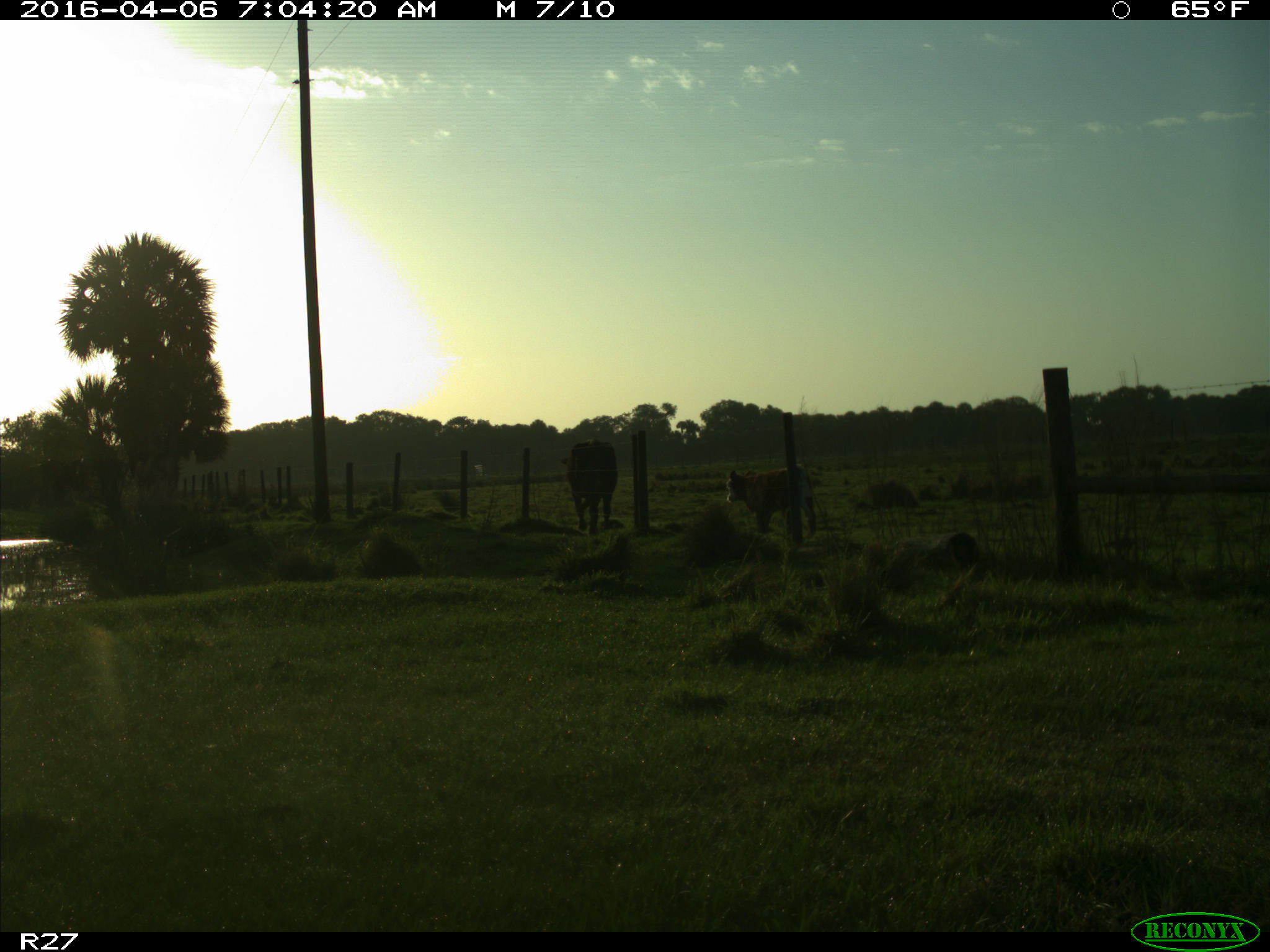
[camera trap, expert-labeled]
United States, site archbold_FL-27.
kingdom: Animalia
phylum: Chordata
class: Mammalia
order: Artiodactyla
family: Bovidae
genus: Bos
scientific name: Bos taurus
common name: domestic cow